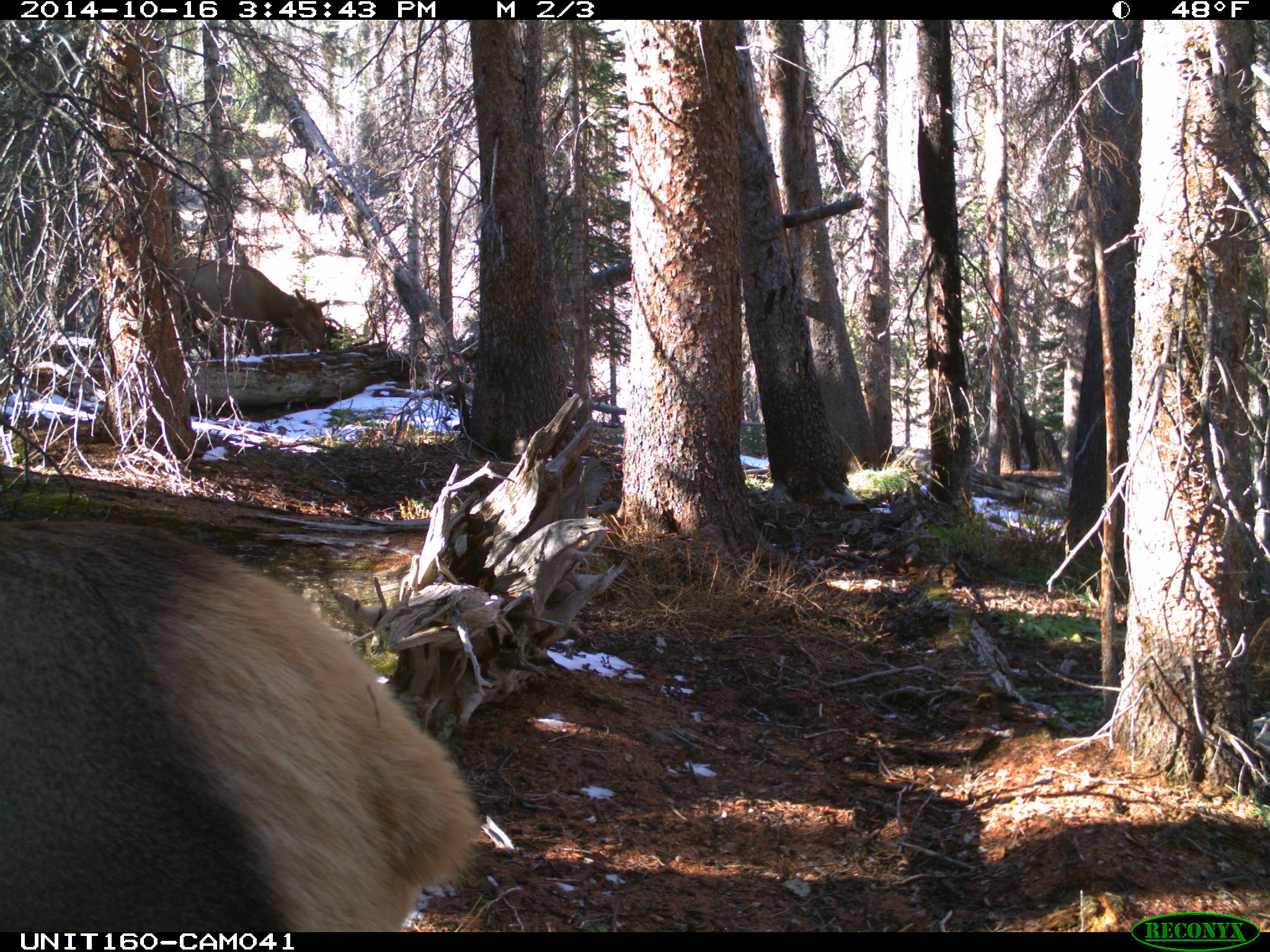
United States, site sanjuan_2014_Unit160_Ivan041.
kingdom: Animalia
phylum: Chordata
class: Mammalia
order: Artiodactyla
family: Cervidae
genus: Cervus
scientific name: Cervus elaphus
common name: red deer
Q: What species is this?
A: Cervus elaphus (red deer).